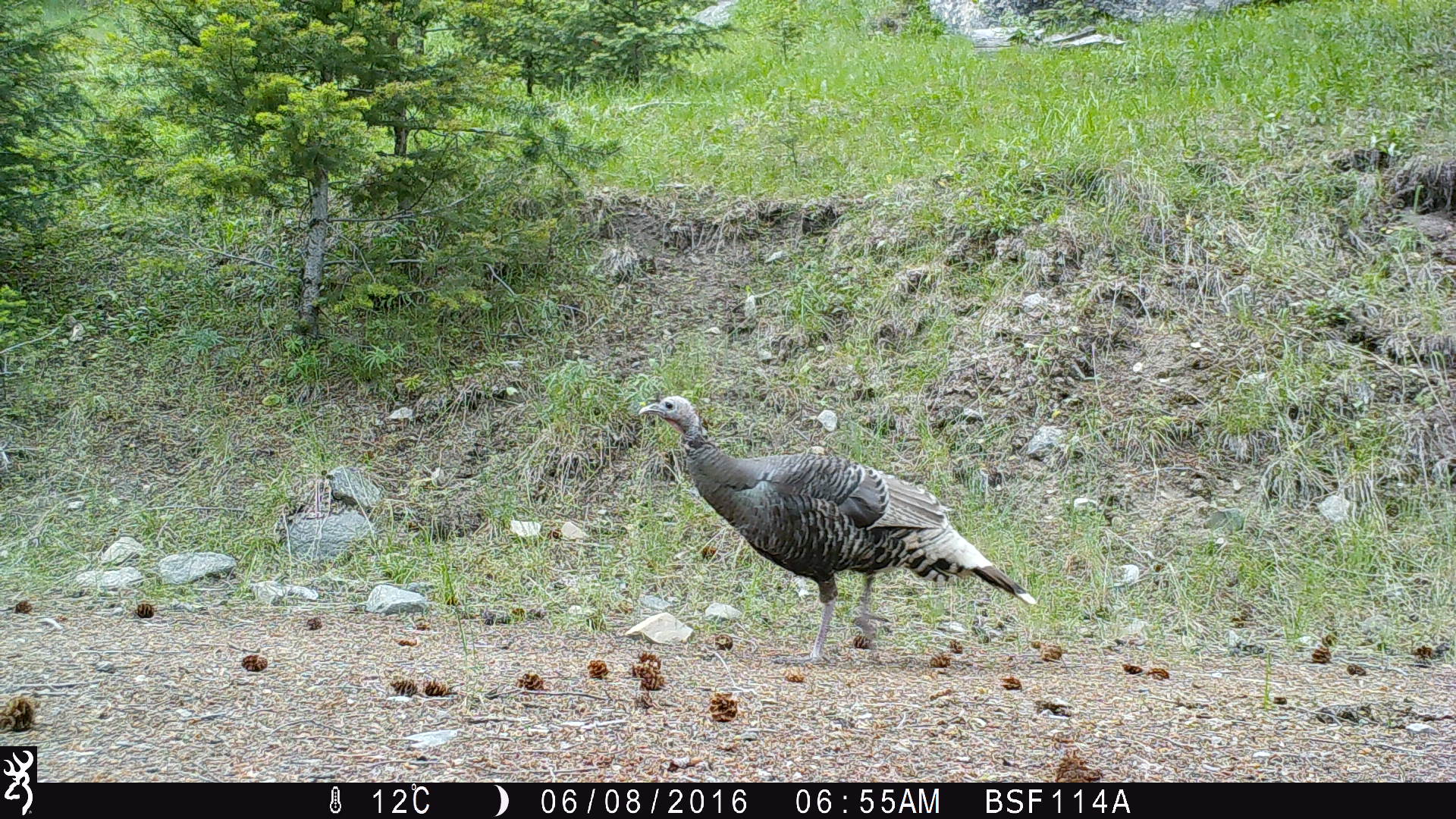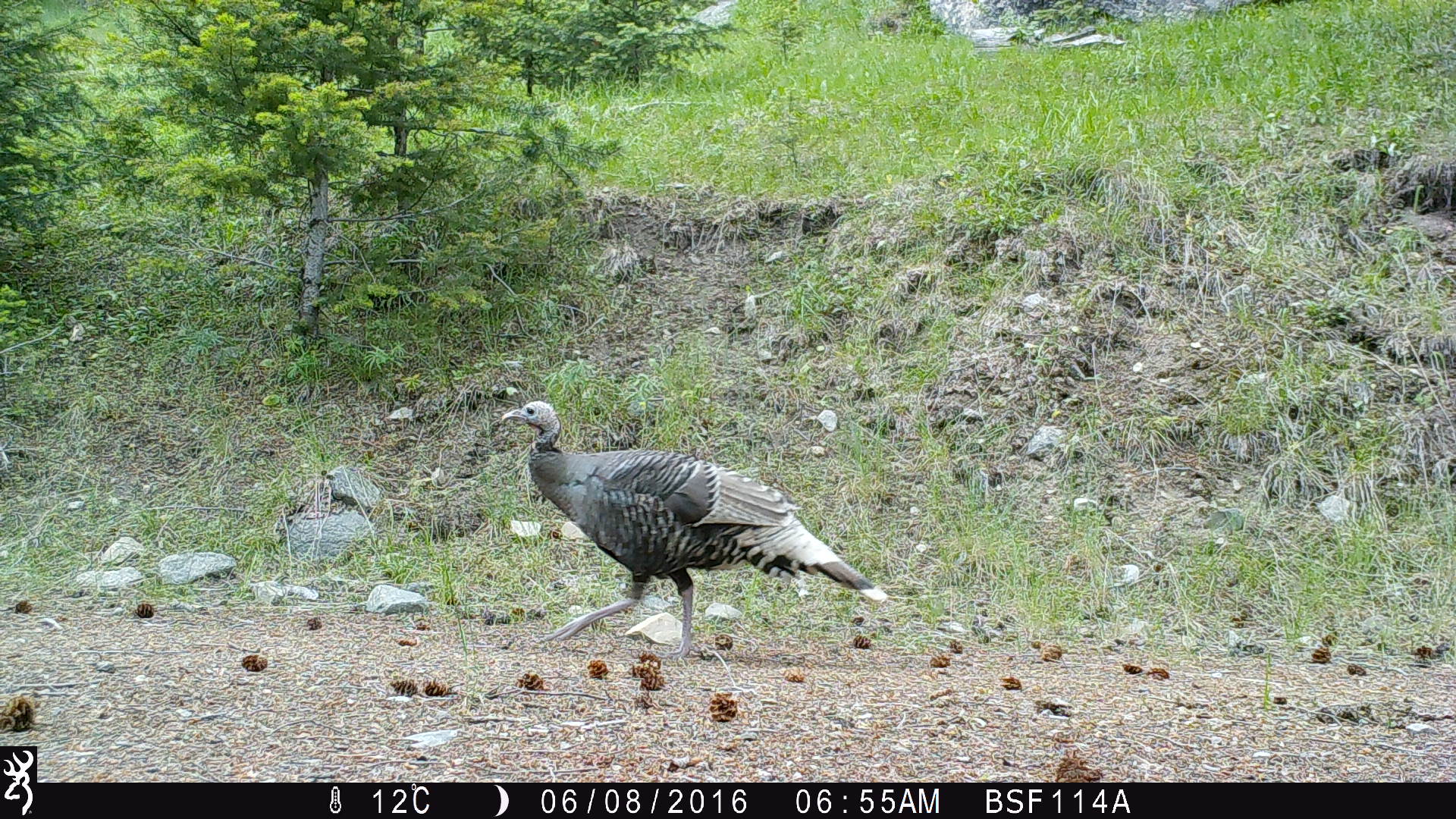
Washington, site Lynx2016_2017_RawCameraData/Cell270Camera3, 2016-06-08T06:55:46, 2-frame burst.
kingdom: Animalia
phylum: Chordata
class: Aves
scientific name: Aves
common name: birds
Aves (birds). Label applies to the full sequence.